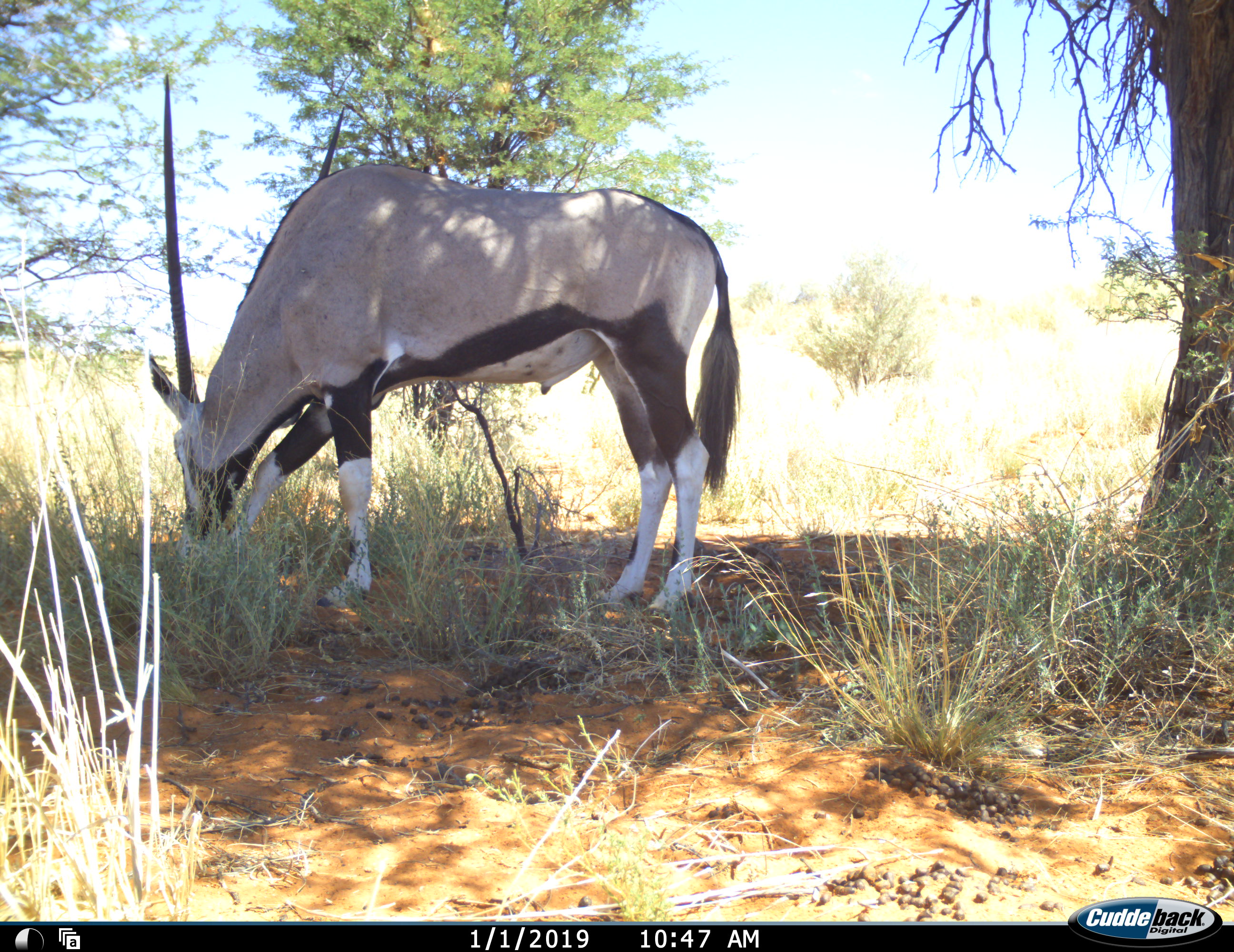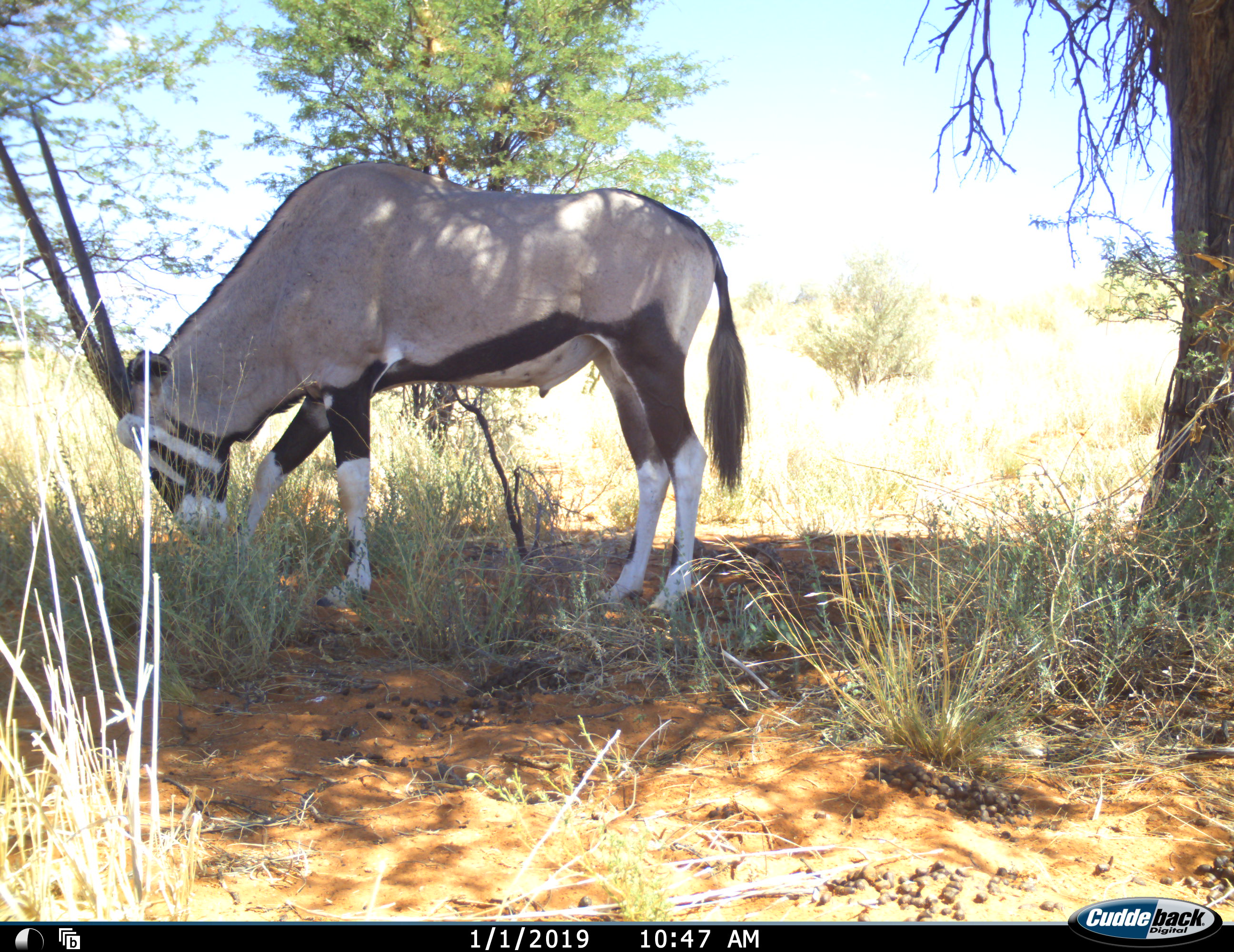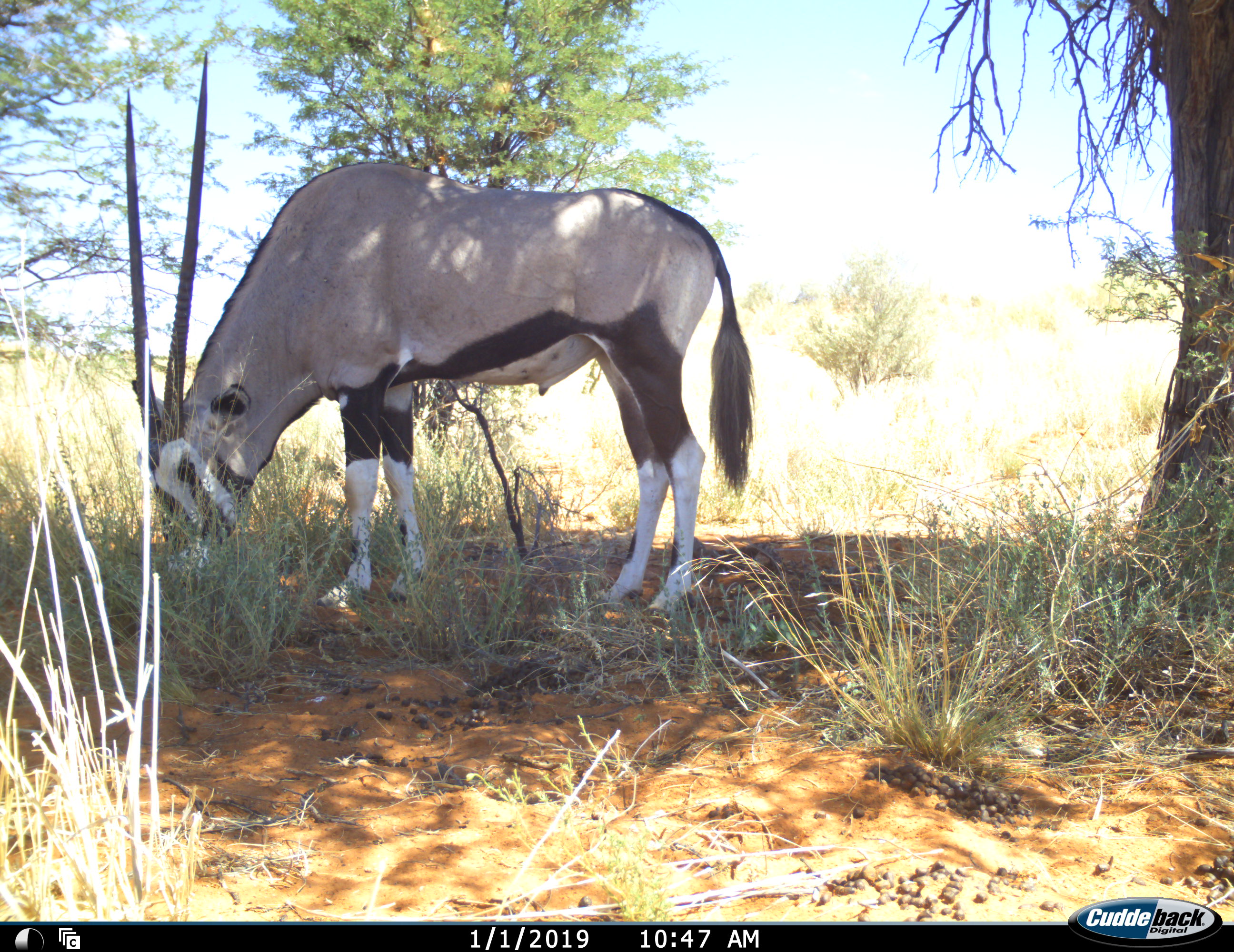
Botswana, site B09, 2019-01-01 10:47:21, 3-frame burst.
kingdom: Animalia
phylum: Chordata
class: Mammalia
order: Artiodactyla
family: Bovidae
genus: Oryx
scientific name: Oryx gazella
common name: gemsbok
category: gemsbokoryx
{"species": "gemsbokoryx (gemsbok) (Oryx gazella)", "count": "1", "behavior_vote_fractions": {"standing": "30%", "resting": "0%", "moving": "10%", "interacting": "0%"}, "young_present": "0%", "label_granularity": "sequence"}